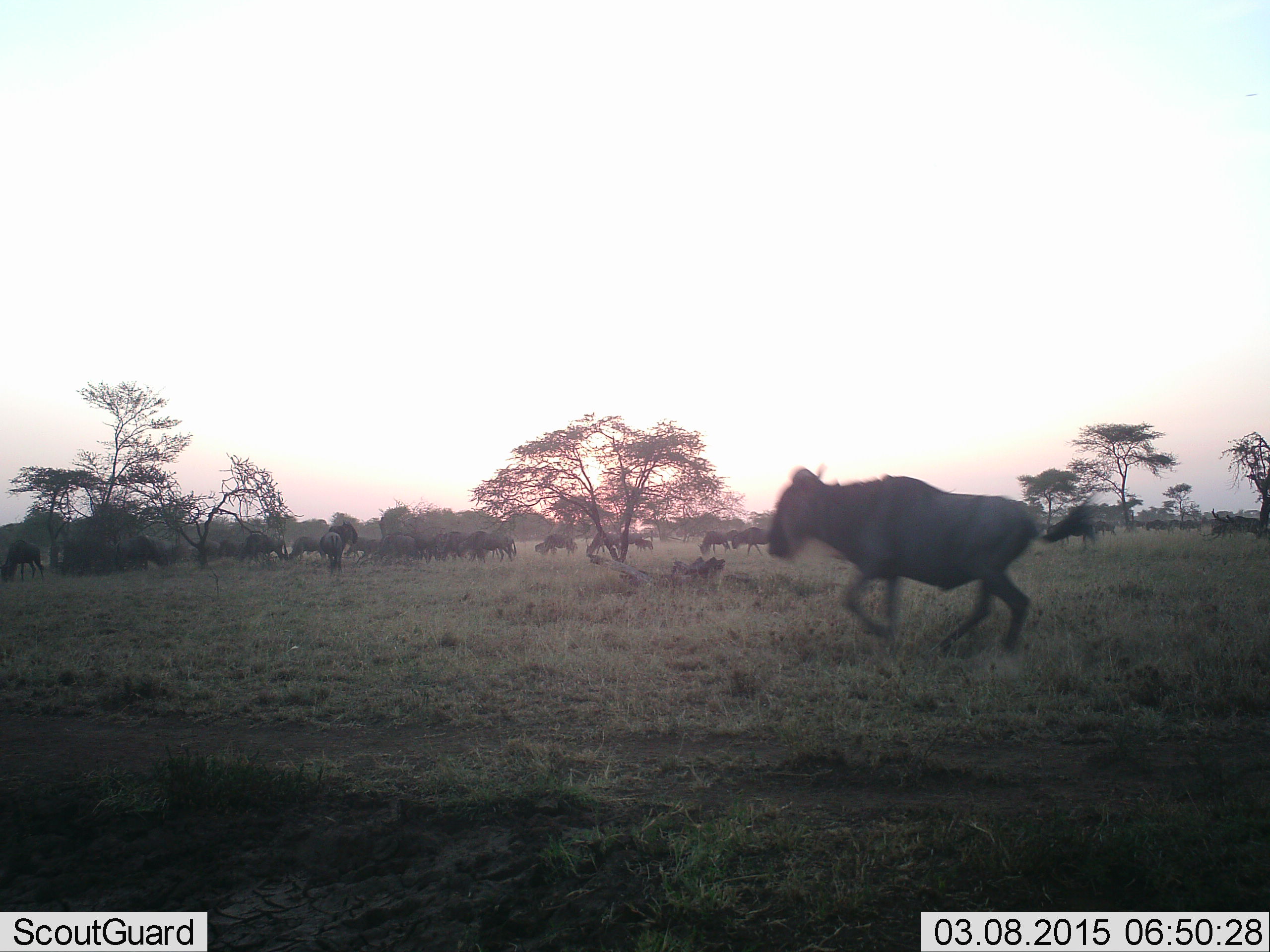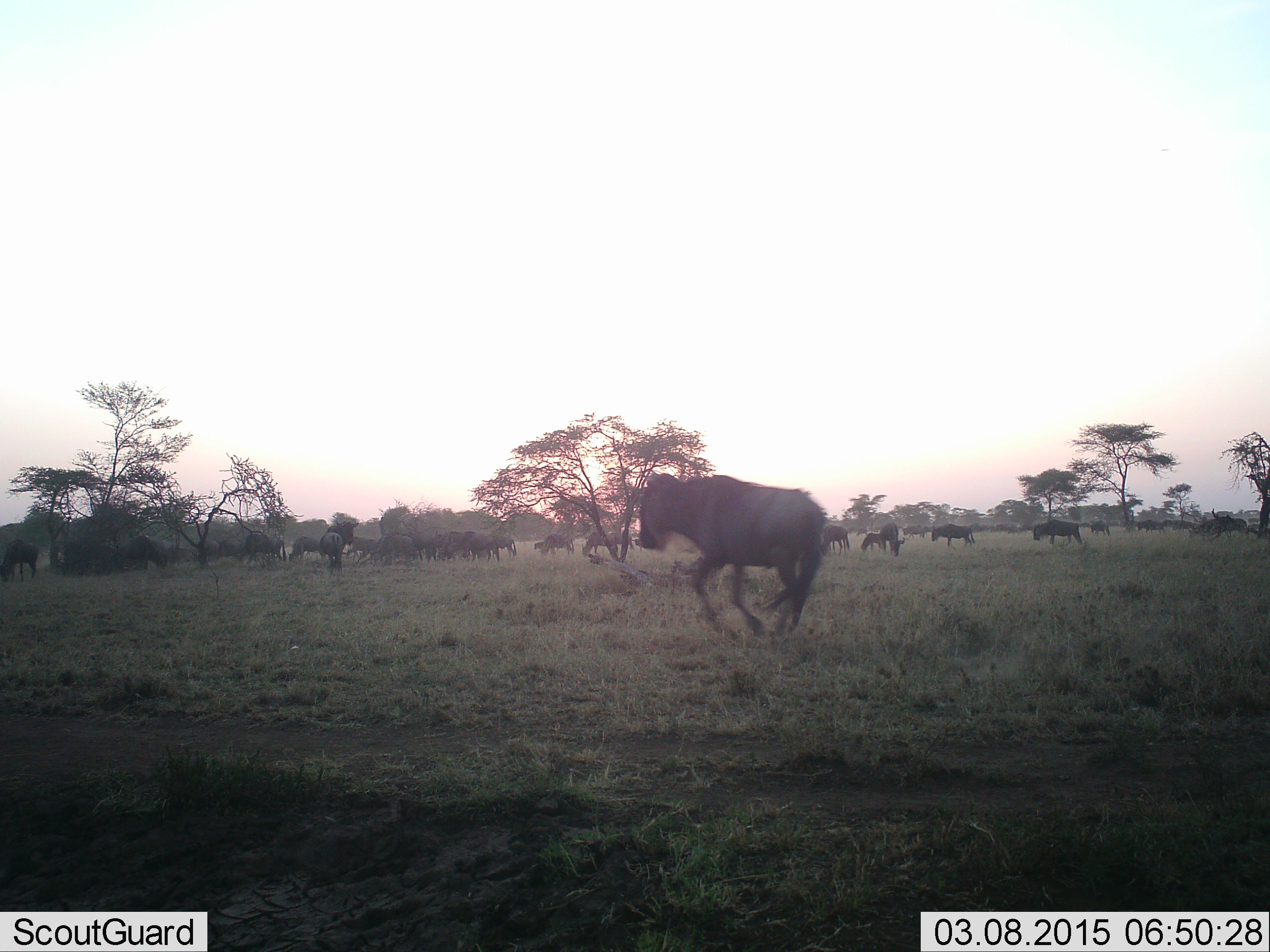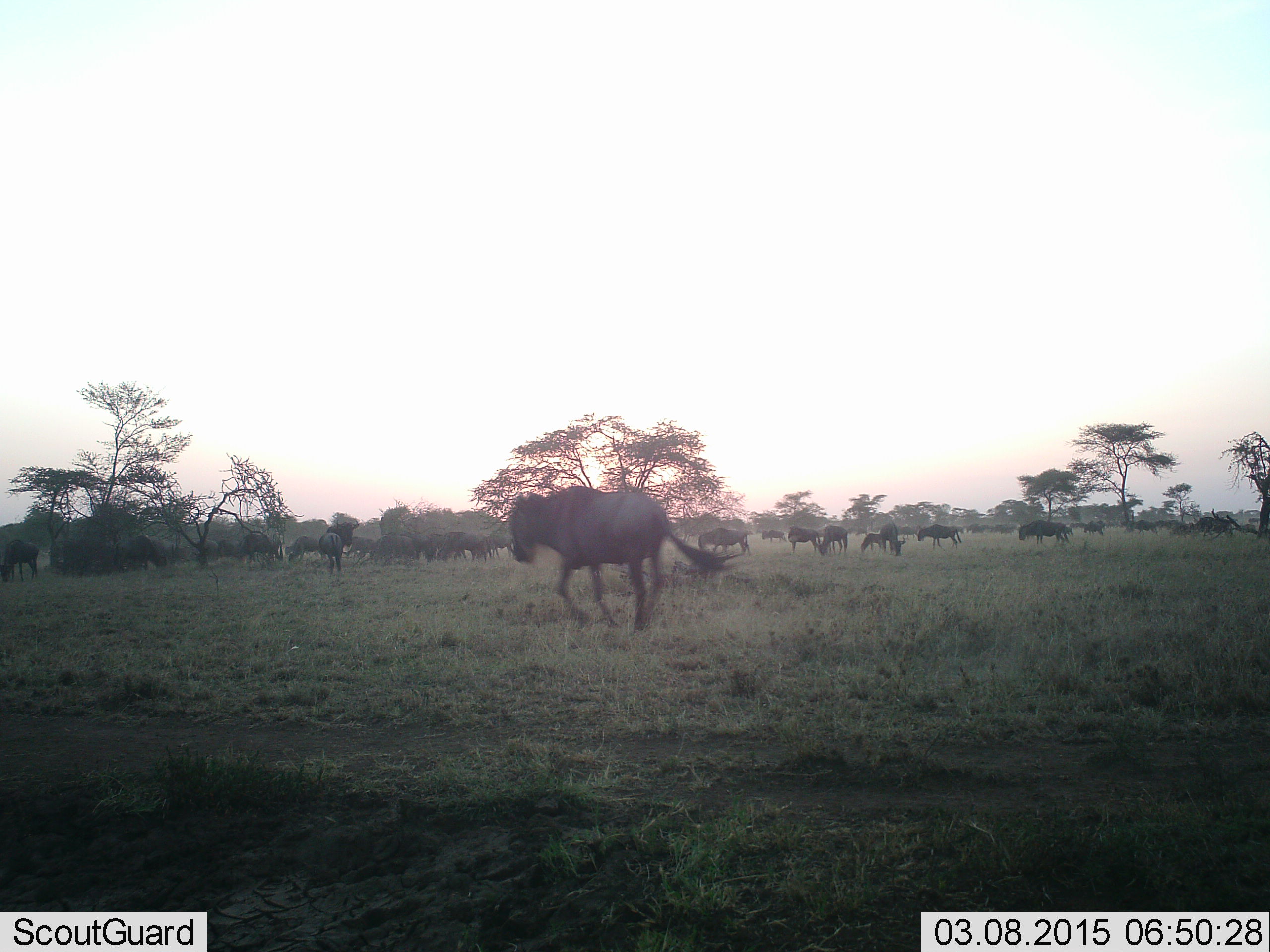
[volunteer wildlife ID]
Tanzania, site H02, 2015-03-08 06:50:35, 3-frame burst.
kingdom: Animalia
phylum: Chordata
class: Mammalia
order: Artiodactyla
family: Bovidae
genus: Connochaetes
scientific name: Connochaetes taurinus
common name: blue wildebeest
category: wildebeest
Wildebeest (blue wildebeest) (Connochaetes taurinus), count 11-50. Behavior (volunteer vote fractions): standing 20%, resting 0%, moving 100%, interacting 10%. Young present (vote fraction): 0%. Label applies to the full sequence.